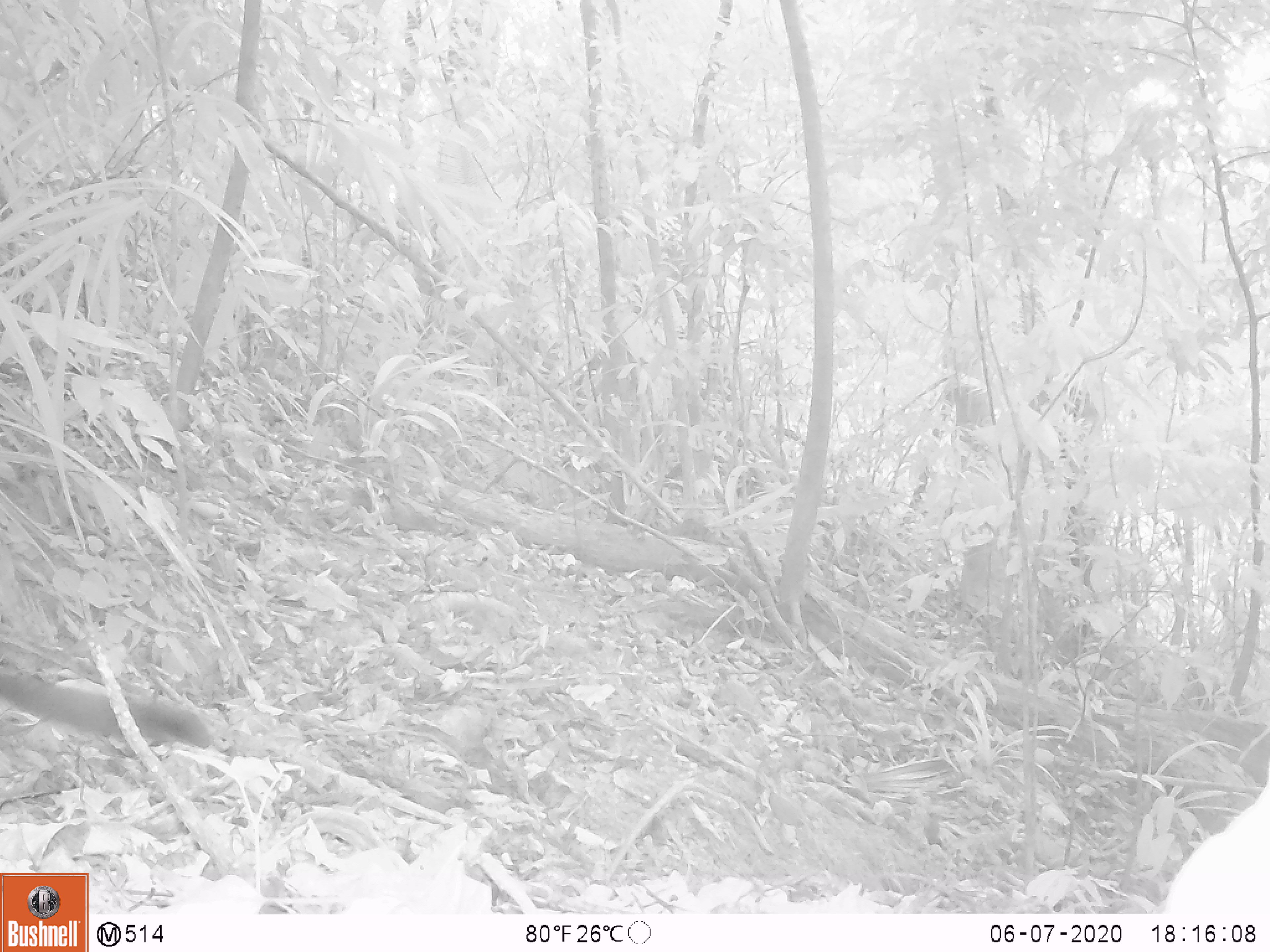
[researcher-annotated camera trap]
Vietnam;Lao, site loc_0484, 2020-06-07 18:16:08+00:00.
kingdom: Animalia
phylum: Chordata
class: Mammalia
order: Rodentia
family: Sciuridae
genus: Callosciurus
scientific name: Callosciurus erythraeus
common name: pallas's squirrel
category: pallass squirrel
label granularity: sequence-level